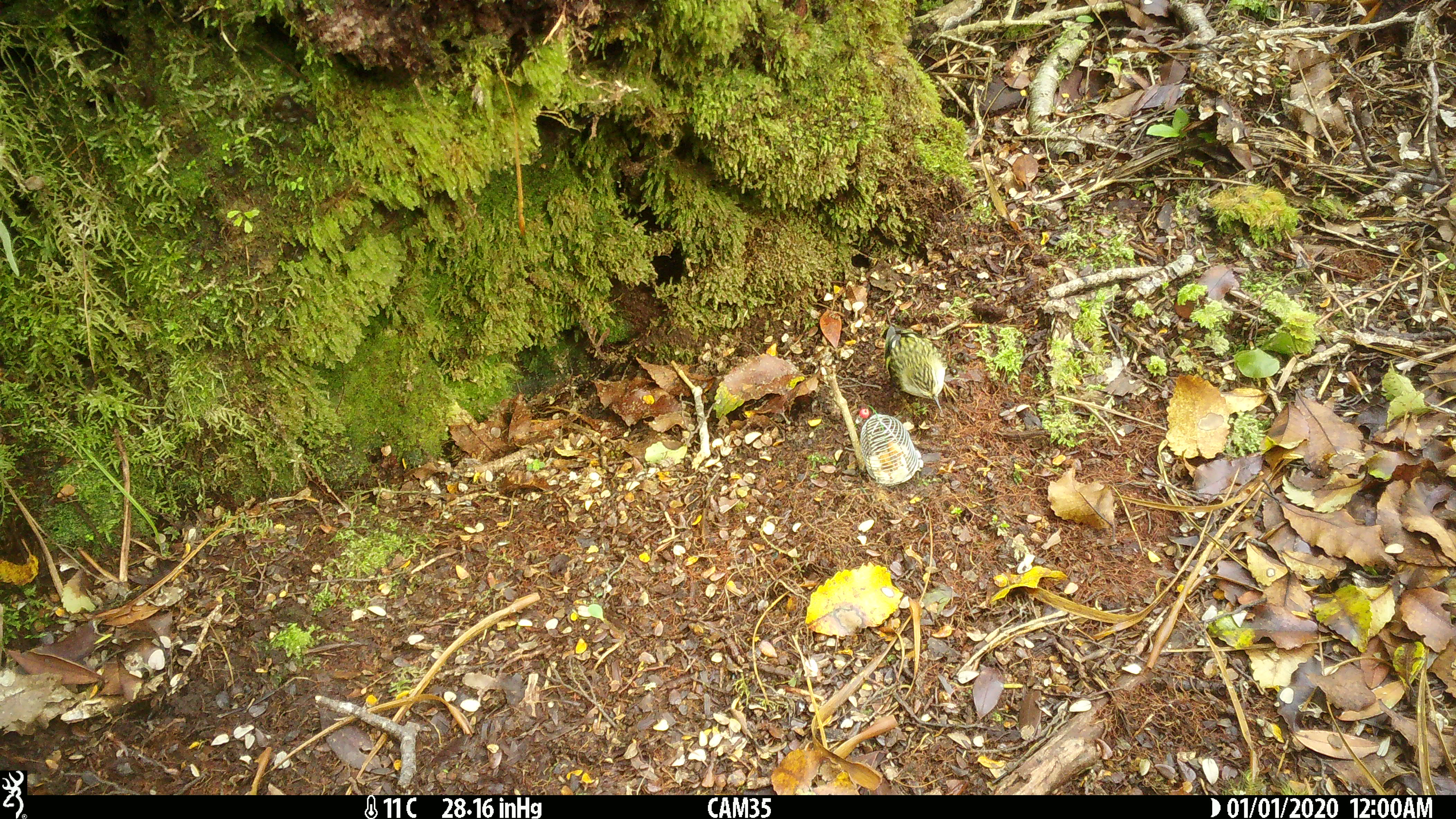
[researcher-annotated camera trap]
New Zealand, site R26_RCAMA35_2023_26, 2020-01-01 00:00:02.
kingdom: Animalia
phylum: Chordata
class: Aves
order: Passeriformes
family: Acanthisittidae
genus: Acanthisitta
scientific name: Acanthisitta chloris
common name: rifleman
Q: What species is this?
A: Rifleman (Acanthisitta chloris).